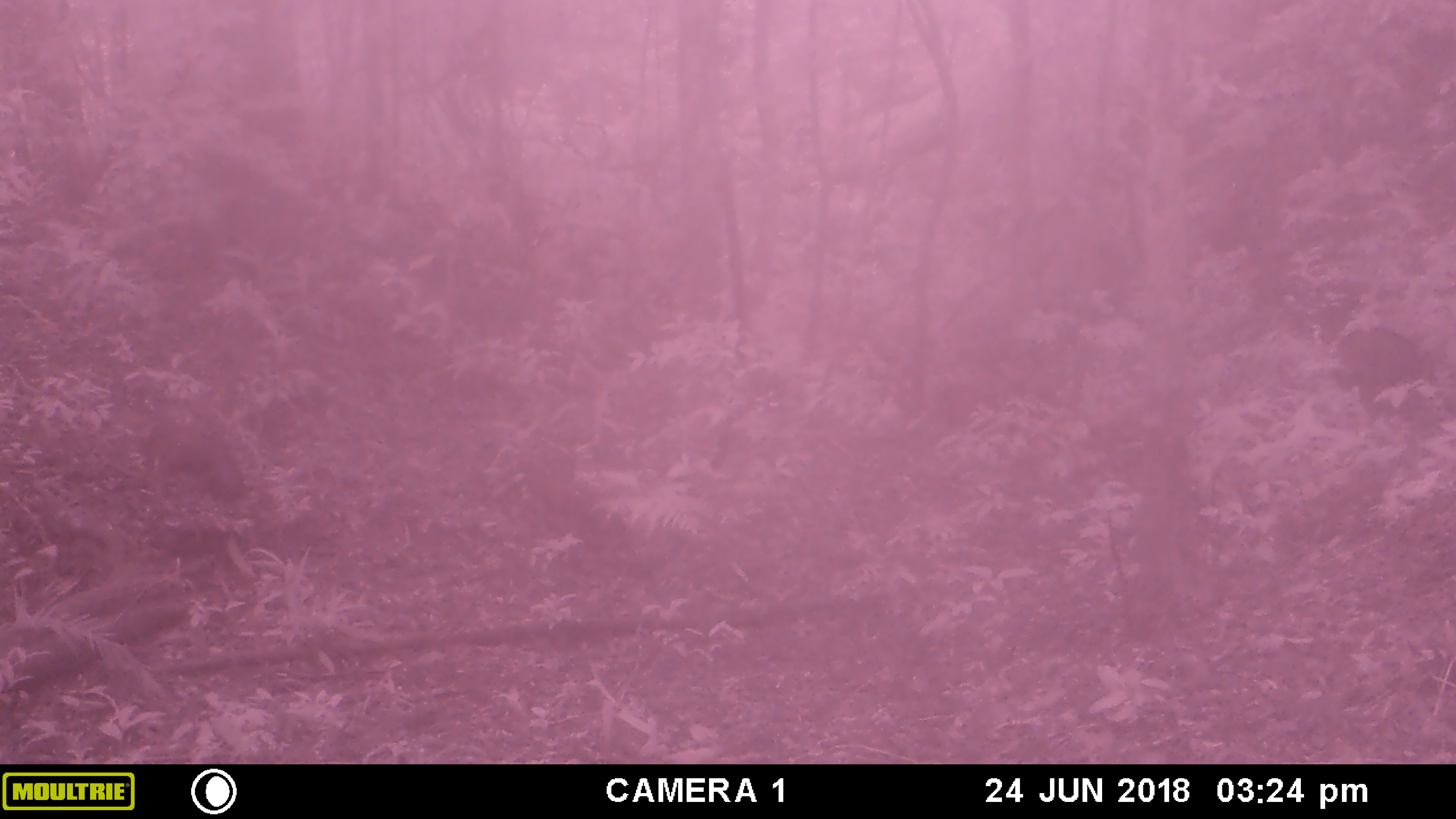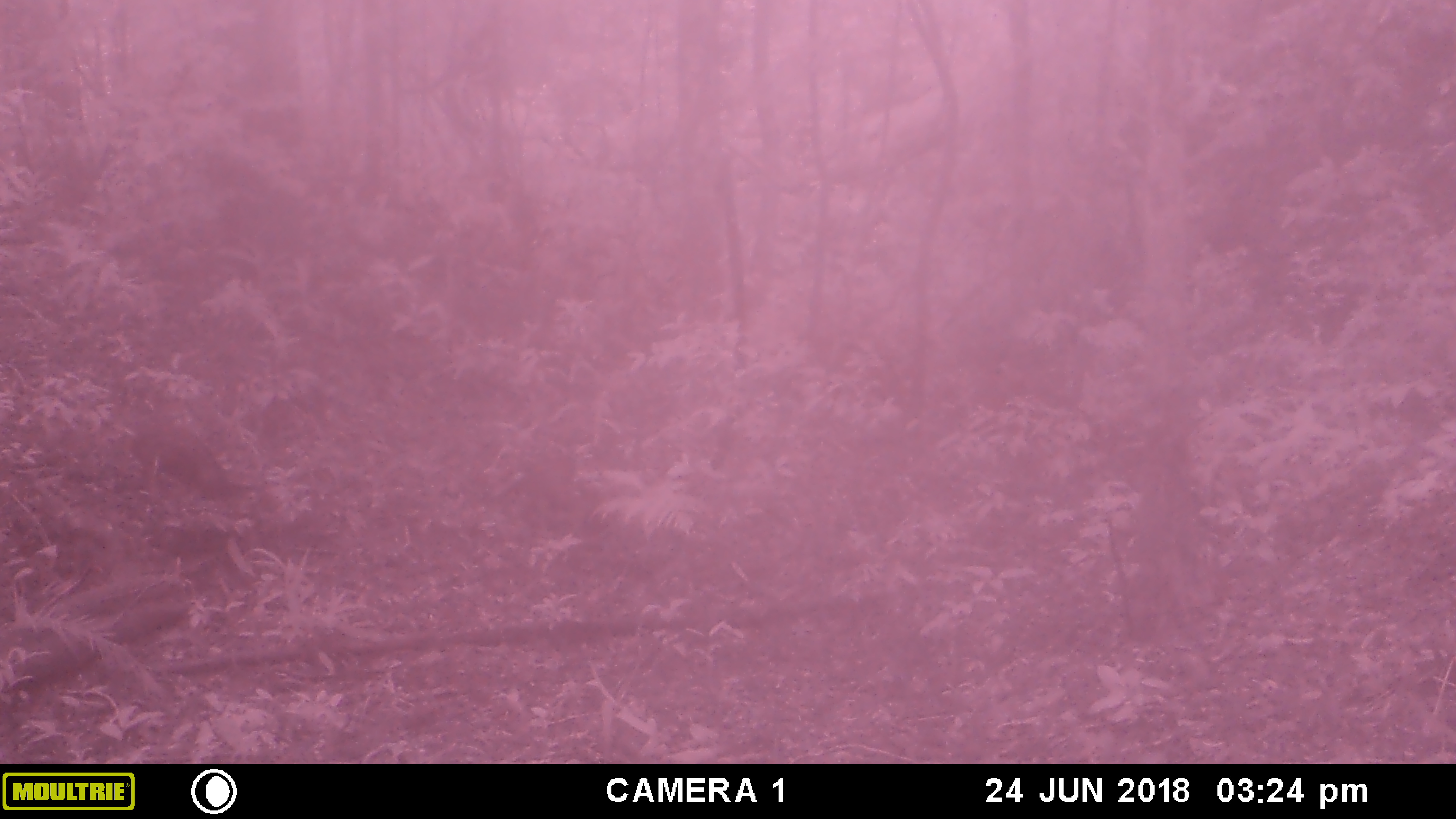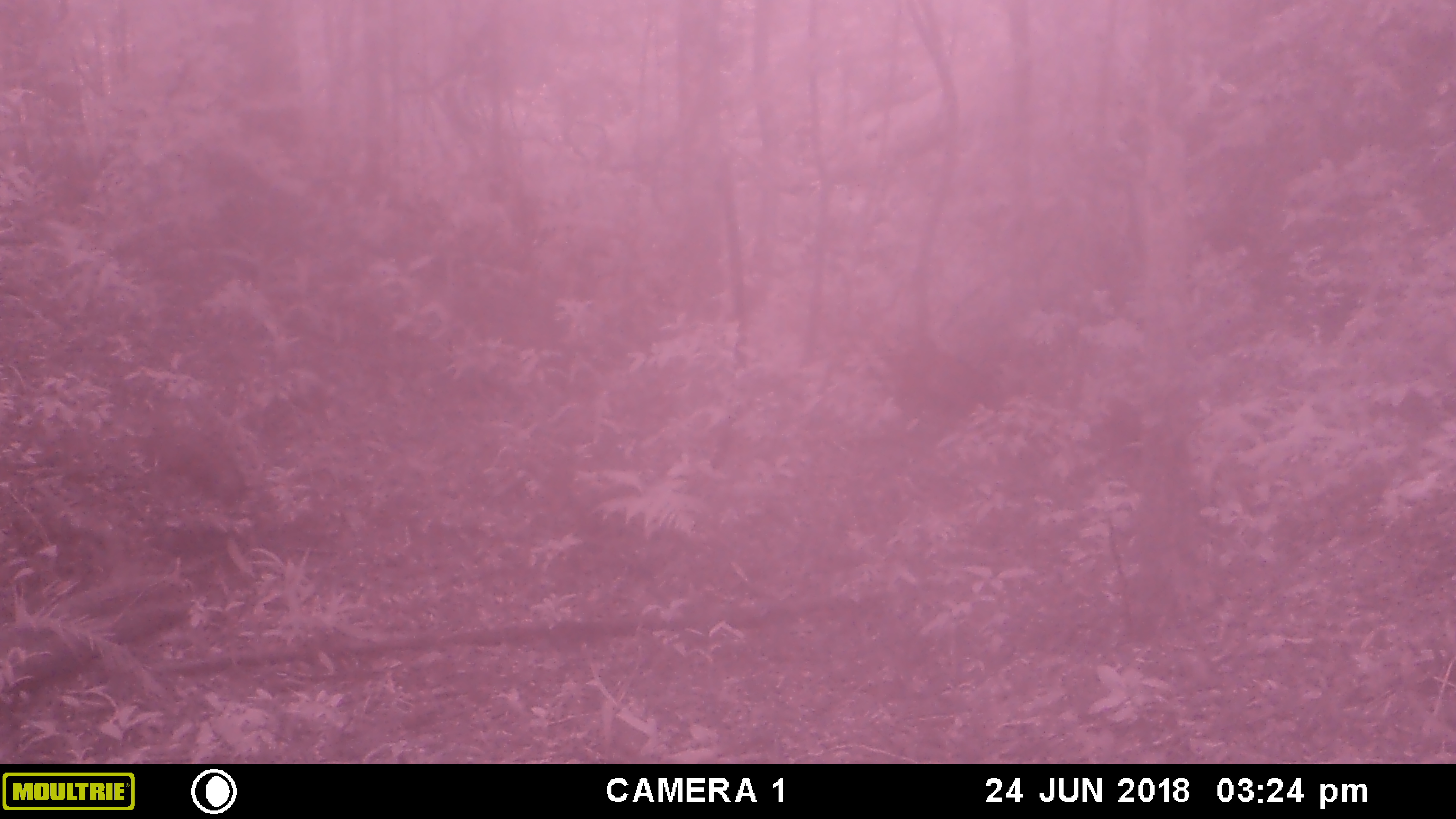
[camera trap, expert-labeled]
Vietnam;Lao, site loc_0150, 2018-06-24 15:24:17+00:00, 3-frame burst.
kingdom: Animalia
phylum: Chordata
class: Mammalia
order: Artiodactyla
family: Suidae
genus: Sus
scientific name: Sus scrofa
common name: eurasian wild pig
Eurasian wild pig (Sus scrofa). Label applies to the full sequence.